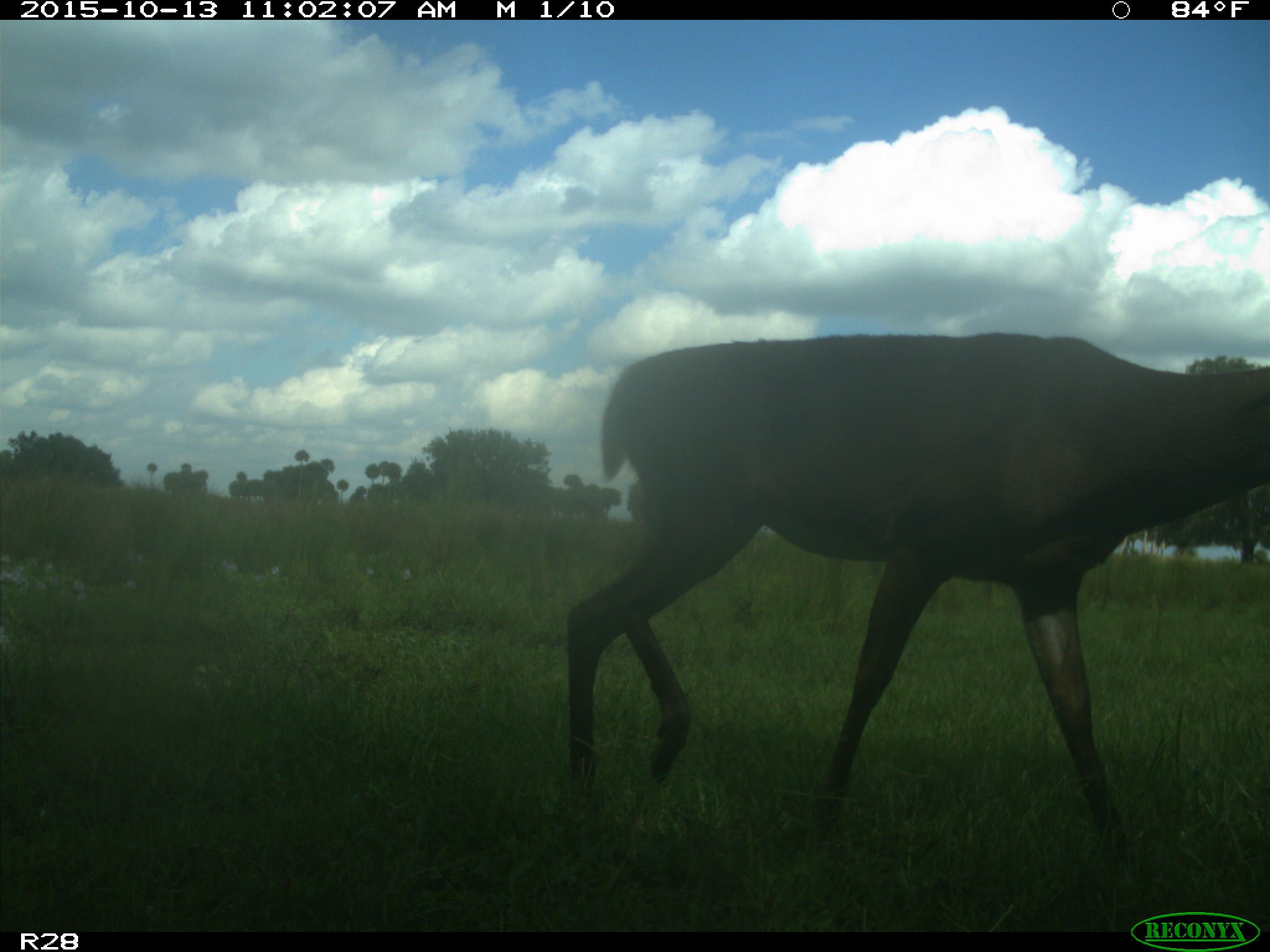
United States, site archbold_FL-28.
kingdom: Animalia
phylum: Chordata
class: Mammalia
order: Artiodactyla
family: Cervidae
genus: Odocoileus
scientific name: Odocoileus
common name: deer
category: unidentified deer